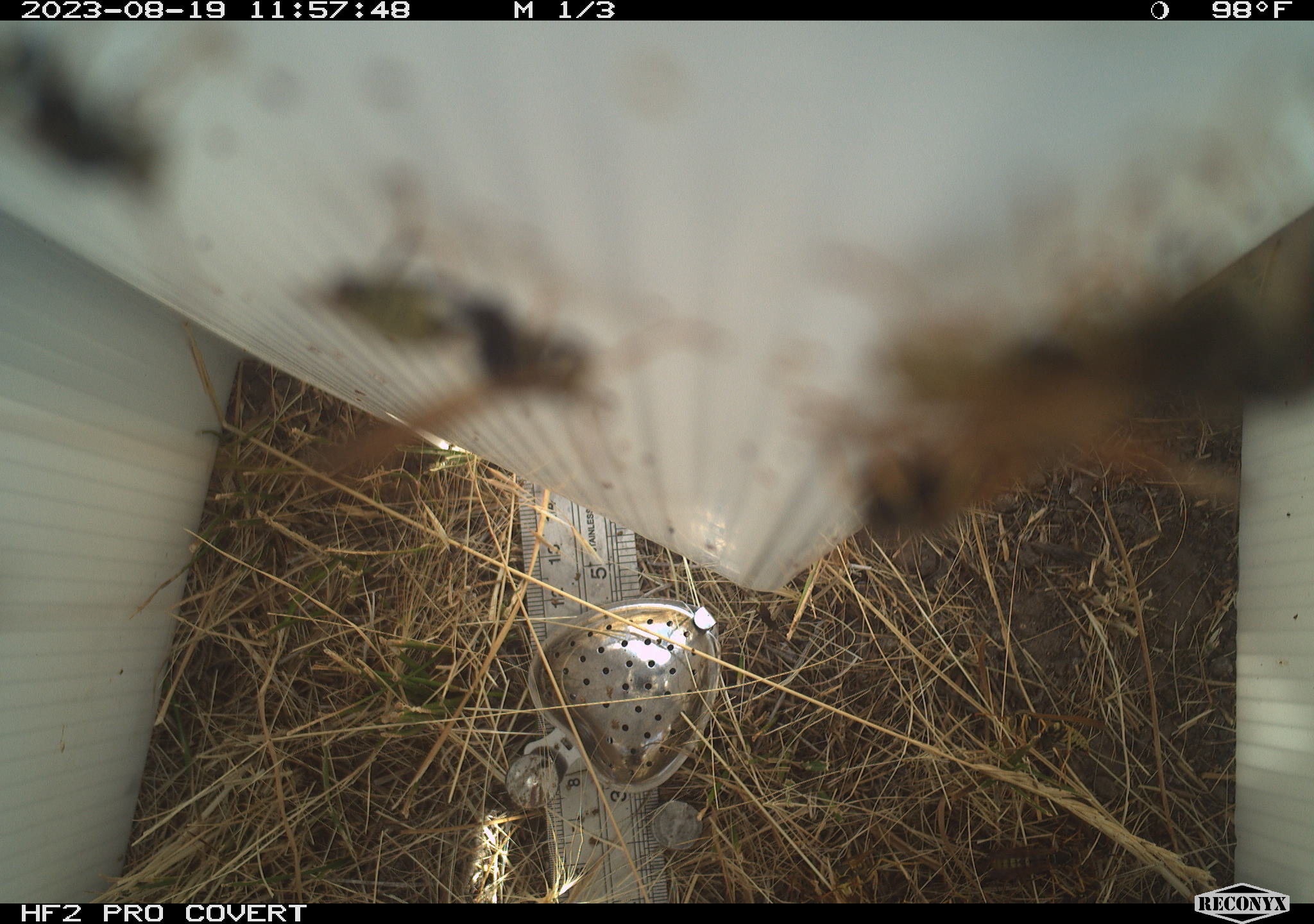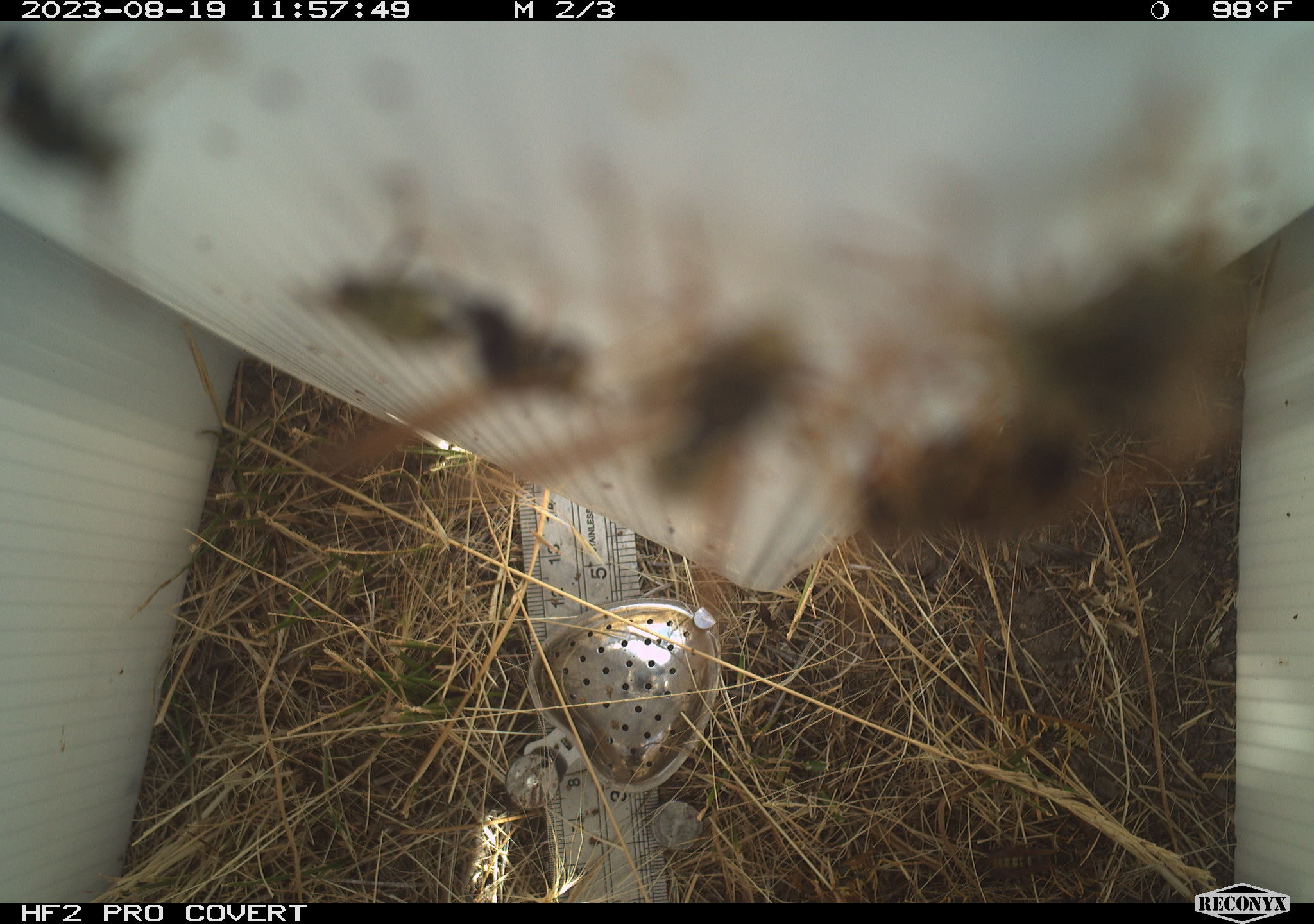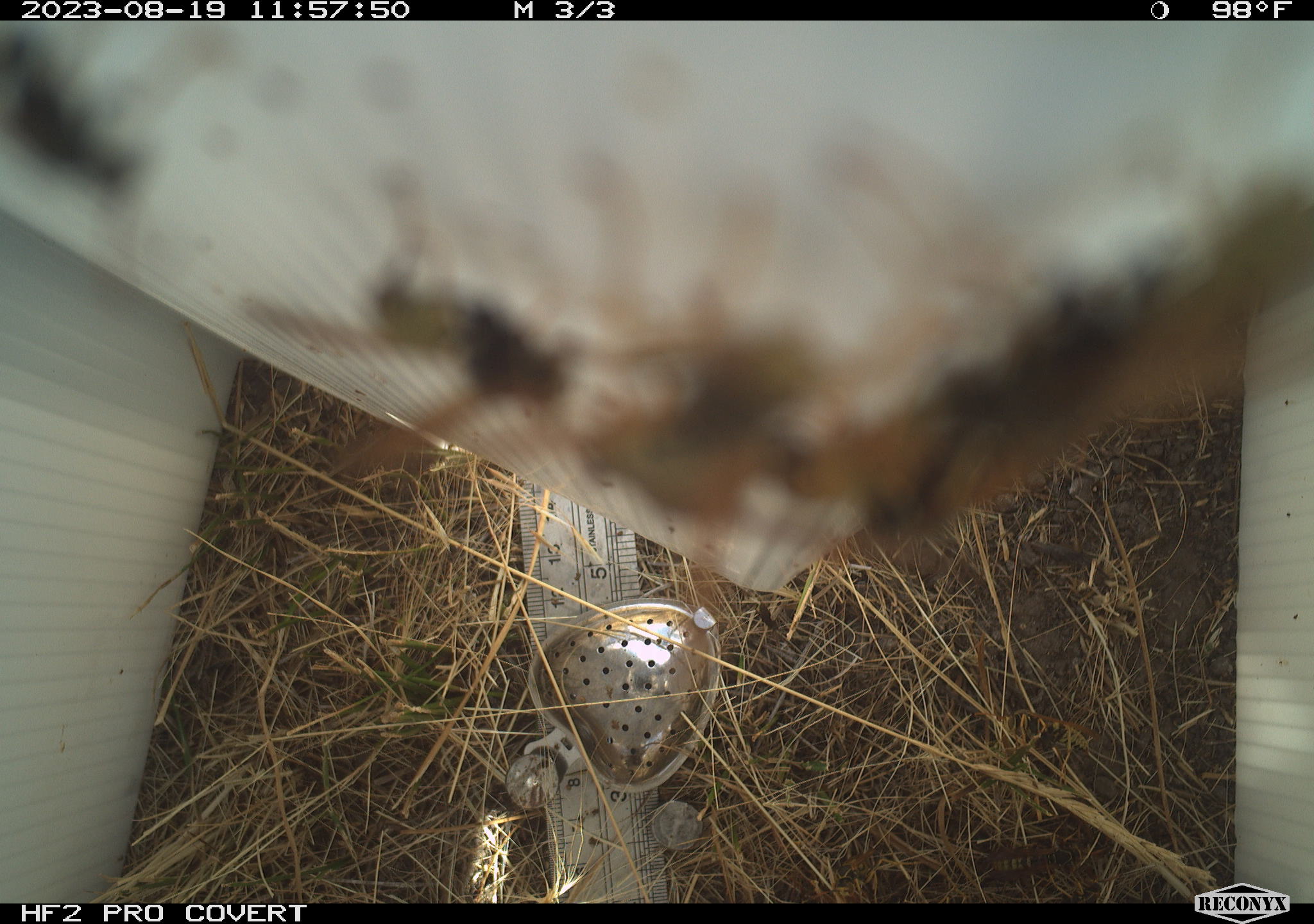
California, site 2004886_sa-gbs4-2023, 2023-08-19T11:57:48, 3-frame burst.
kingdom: Animalia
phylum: Arthropoda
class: Insecta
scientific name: Insecta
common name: insect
Insect (Insecta).